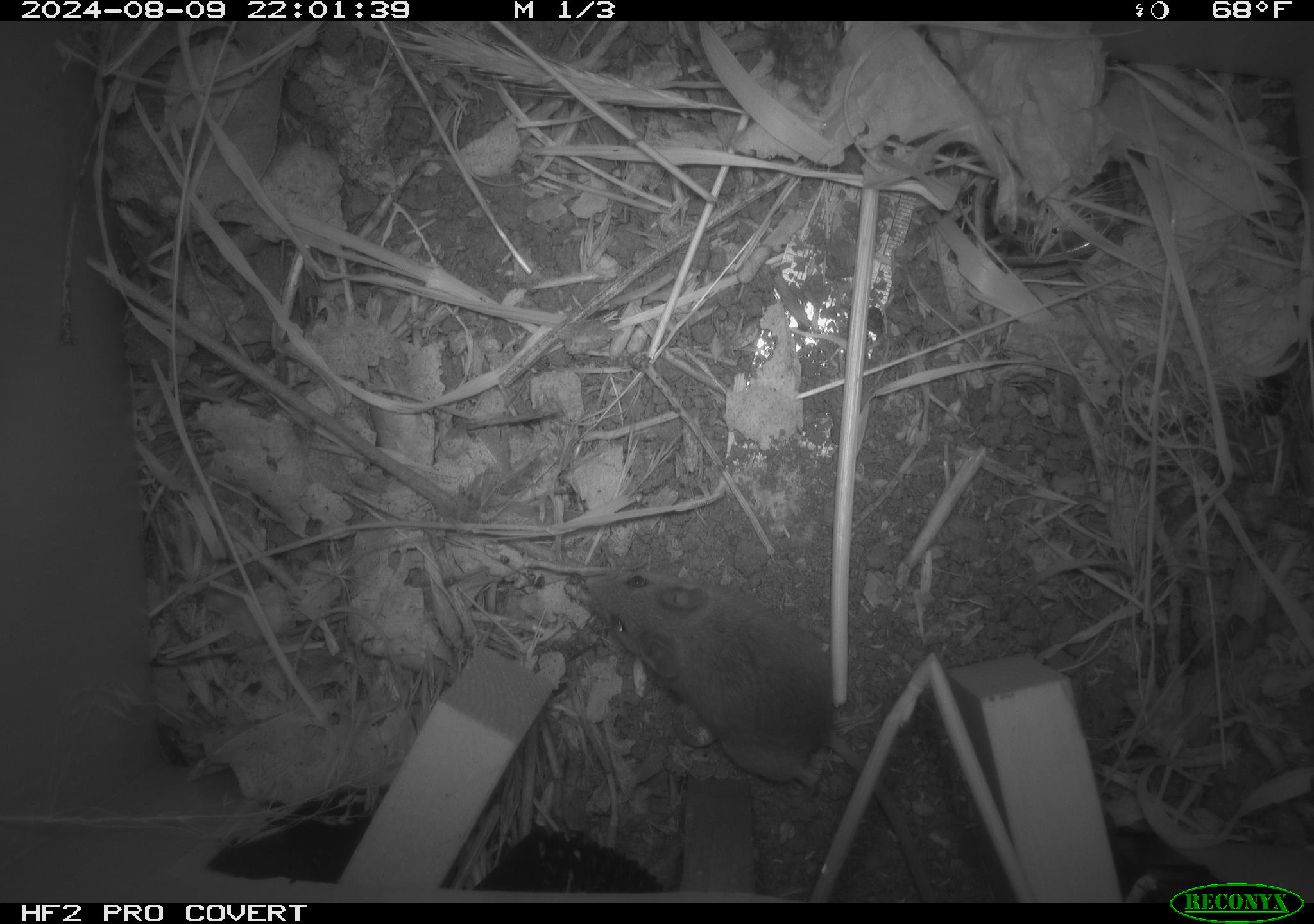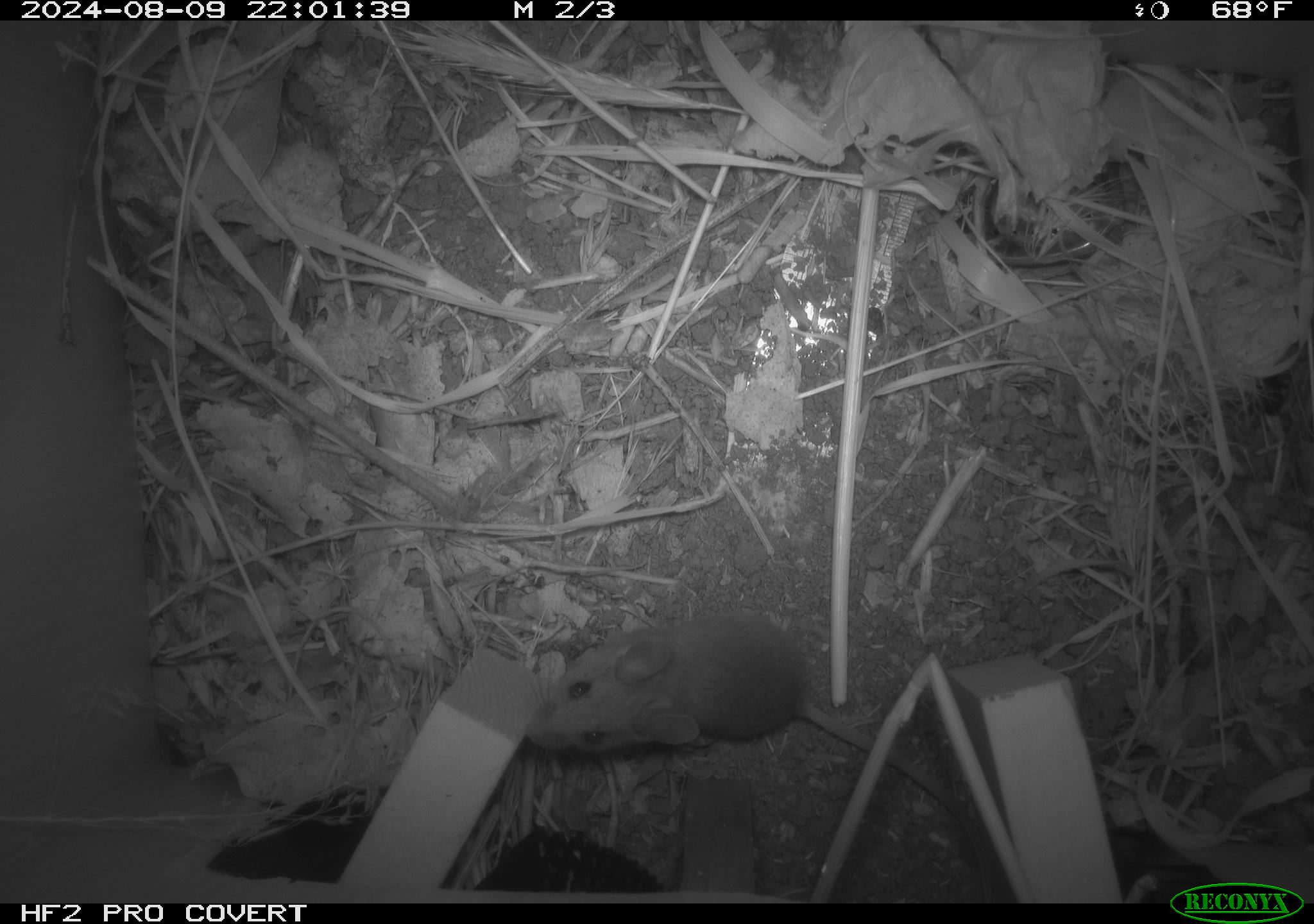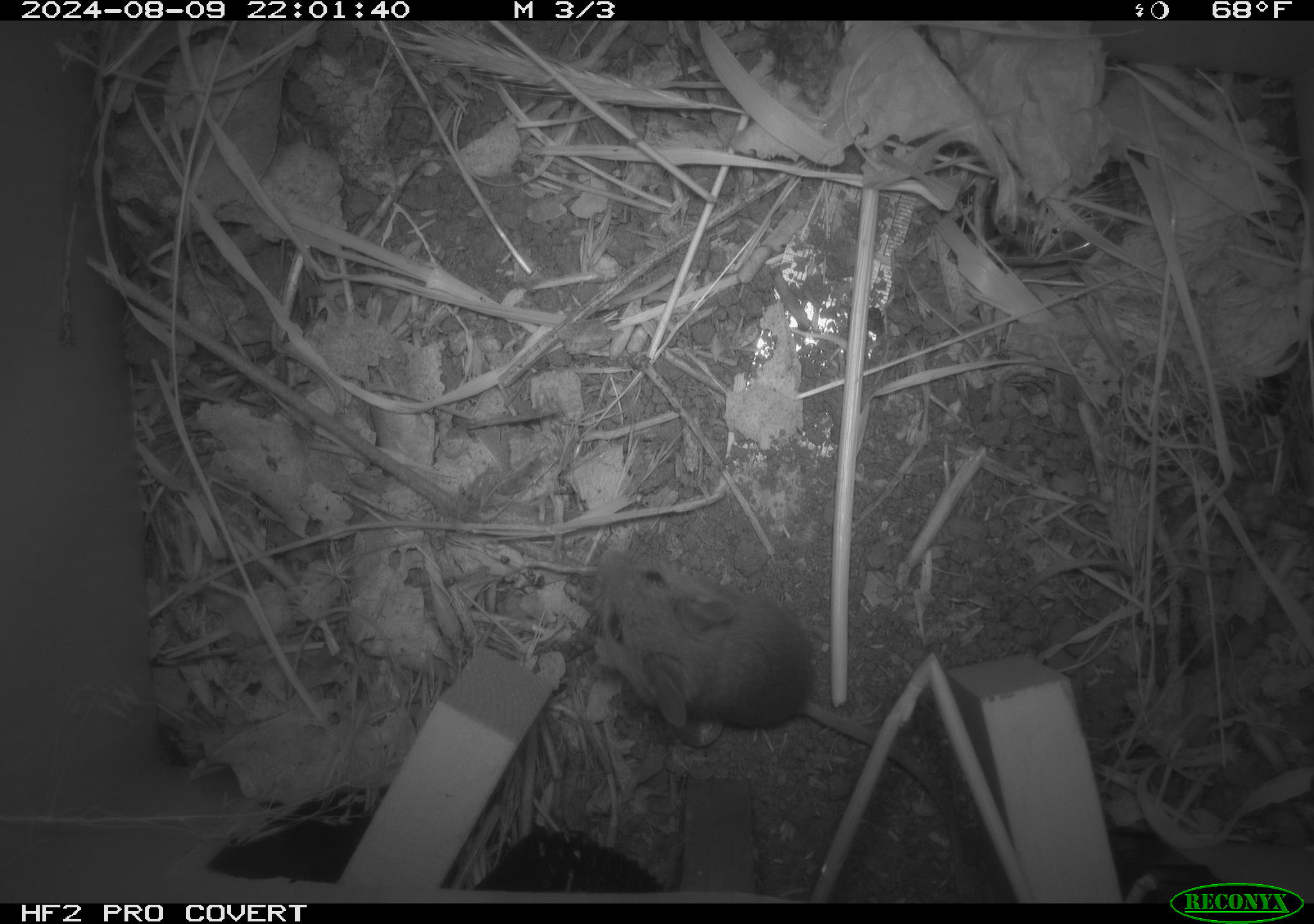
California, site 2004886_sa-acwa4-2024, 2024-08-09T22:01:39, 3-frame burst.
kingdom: Animalia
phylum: Chordata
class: Mammalia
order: Rodentia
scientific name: Rodentia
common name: mouse species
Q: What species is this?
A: Mouse species (Rodentia).